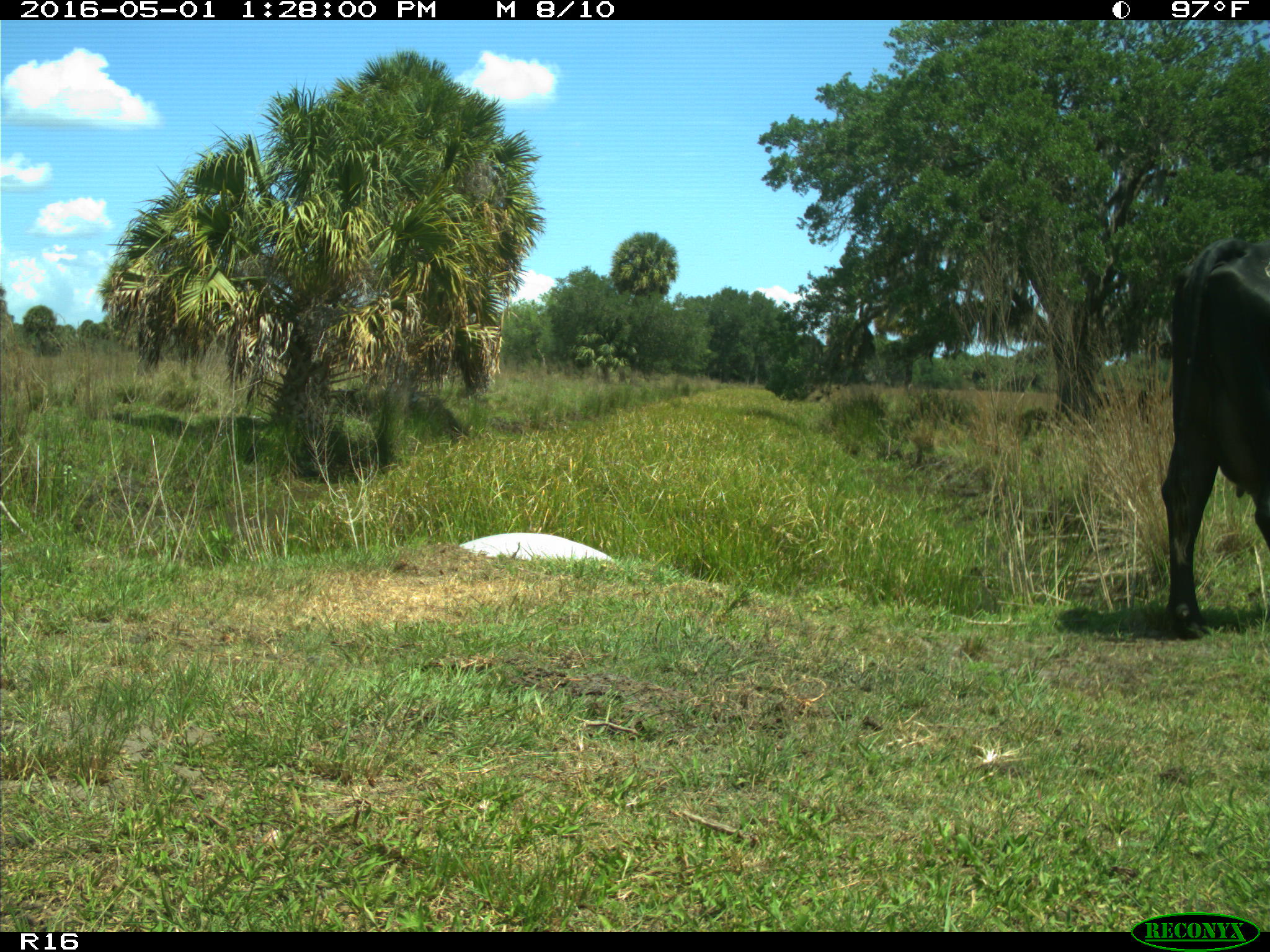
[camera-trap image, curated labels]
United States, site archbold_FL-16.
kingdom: Animalia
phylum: Chordata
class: Mammalia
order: Artiodactyla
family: Bovidae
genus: Bos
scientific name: Bos taurus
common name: domestic cow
Bos taurus (domestic cow).